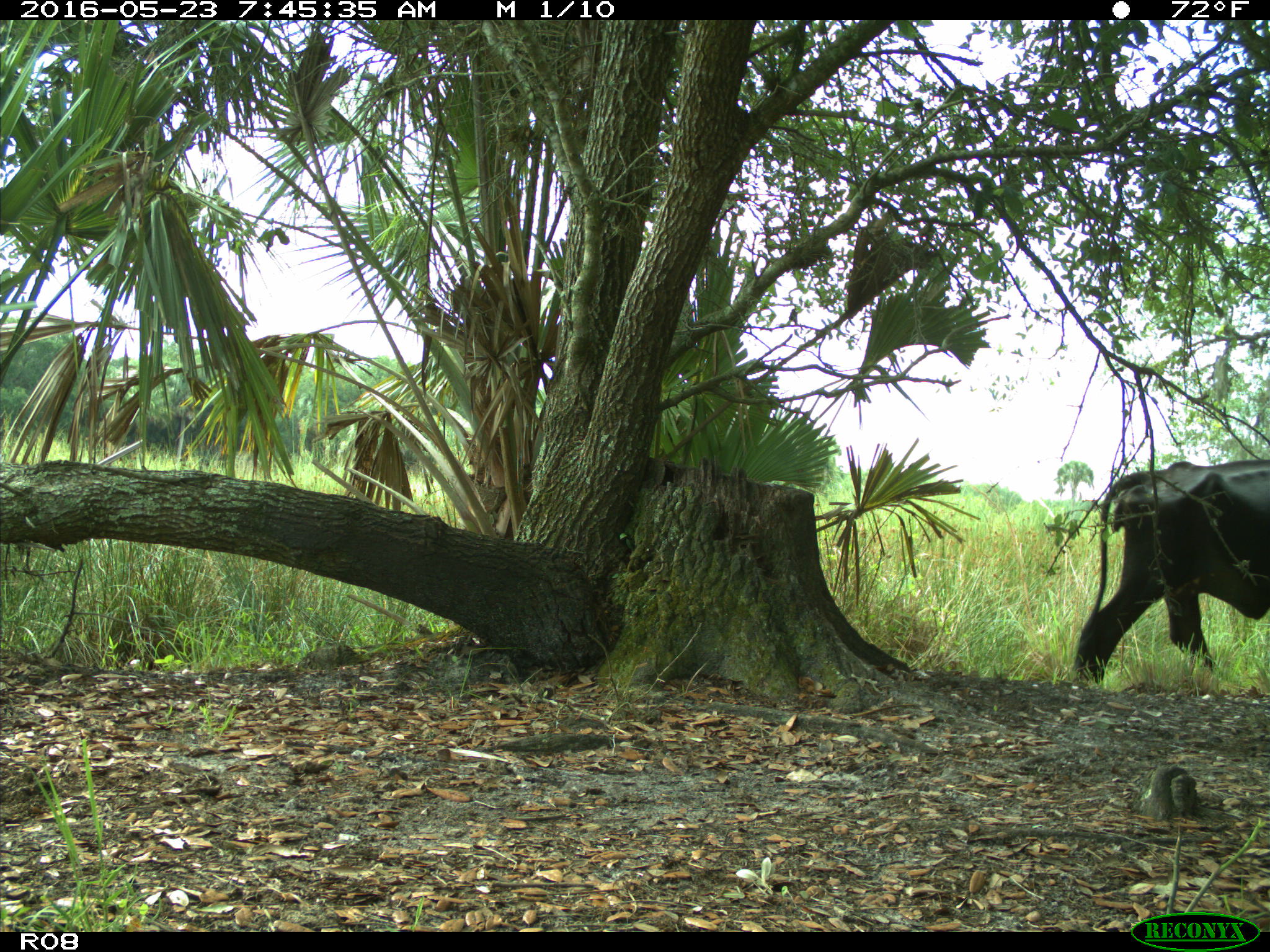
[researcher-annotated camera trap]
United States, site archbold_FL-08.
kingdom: Animalia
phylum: Chordata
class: Mammalia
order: Artiodactyla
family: Bovidae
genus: Bos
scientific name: Bos taurus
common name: domestic cow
Bos taurus (domestic cow).